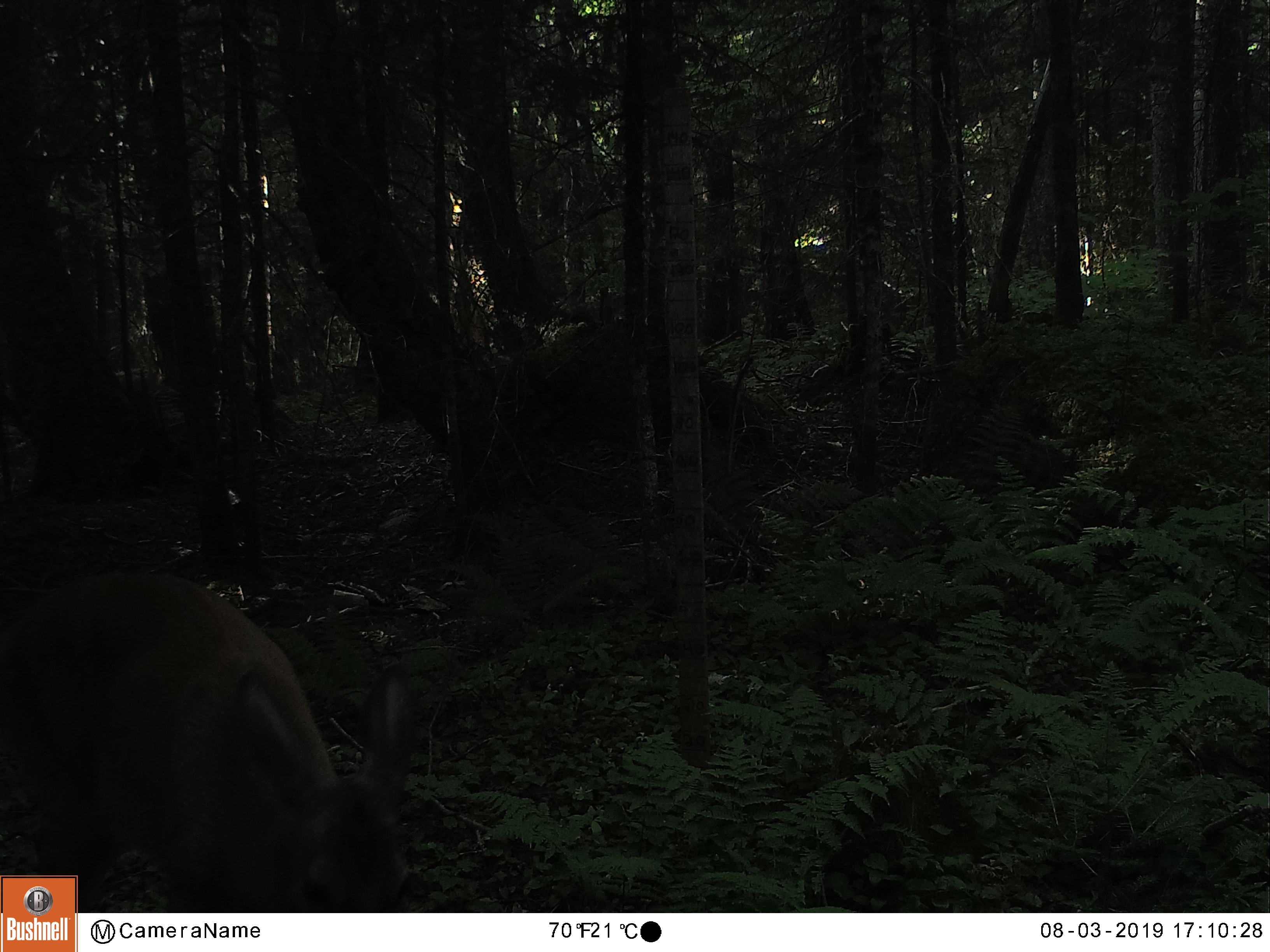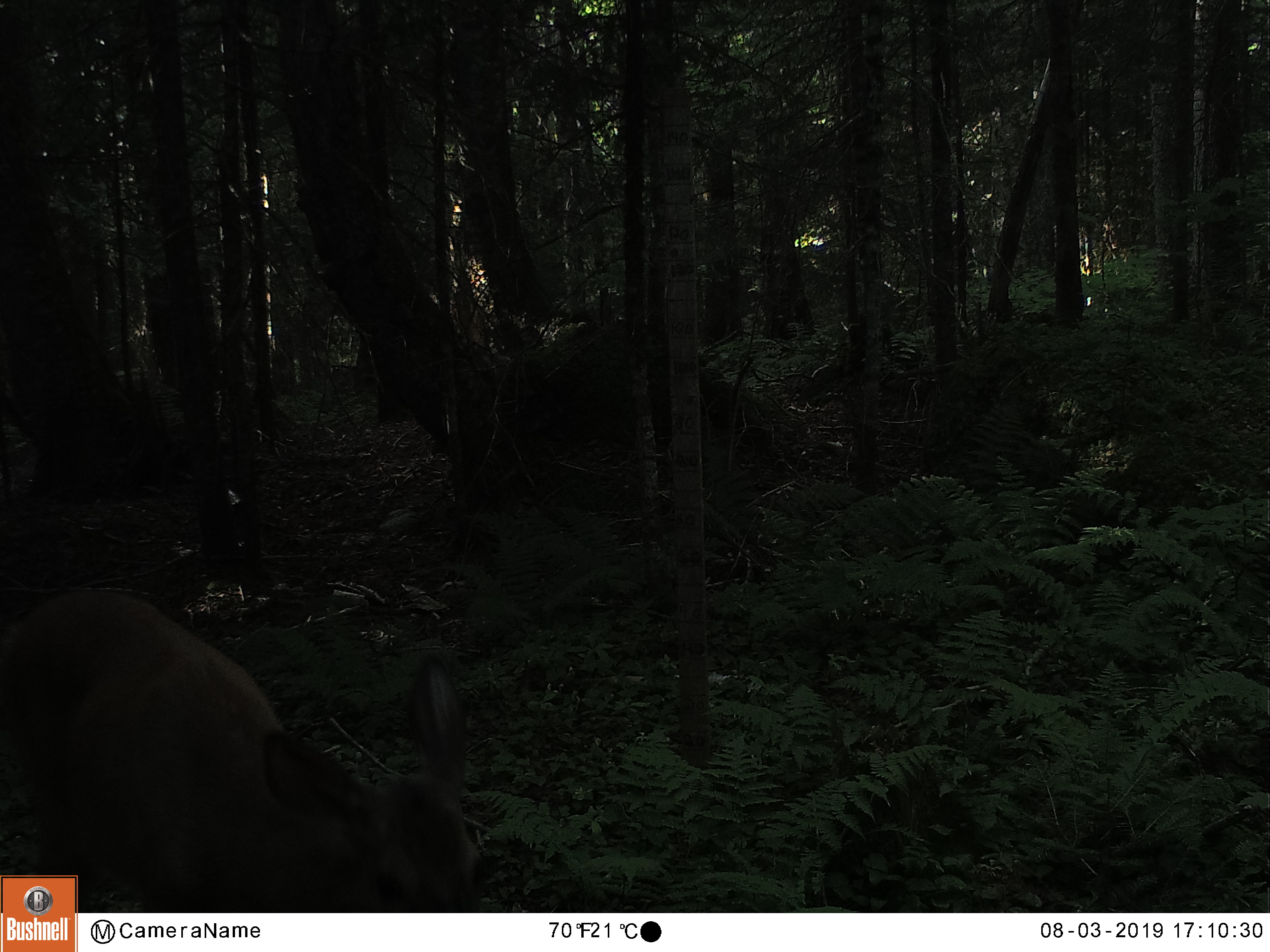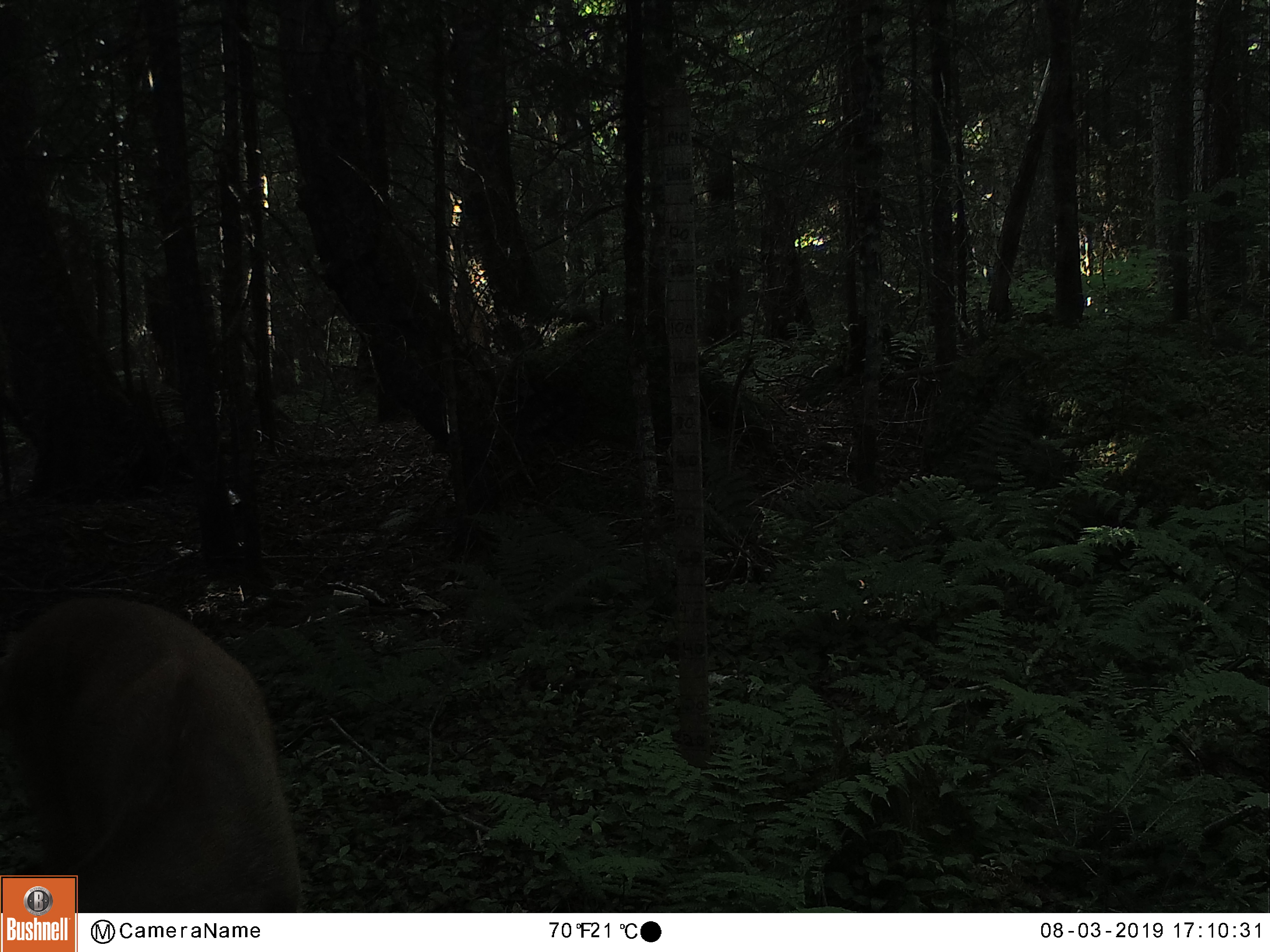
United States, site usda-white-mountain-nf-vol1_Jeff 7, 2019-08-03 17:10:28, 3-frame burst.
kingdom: Animalia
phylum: Chordata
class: Mammalia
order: Artiodactyla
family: Cervidae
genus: Odocoileus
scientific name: Odocoileus virginianus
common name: white-tailed deer